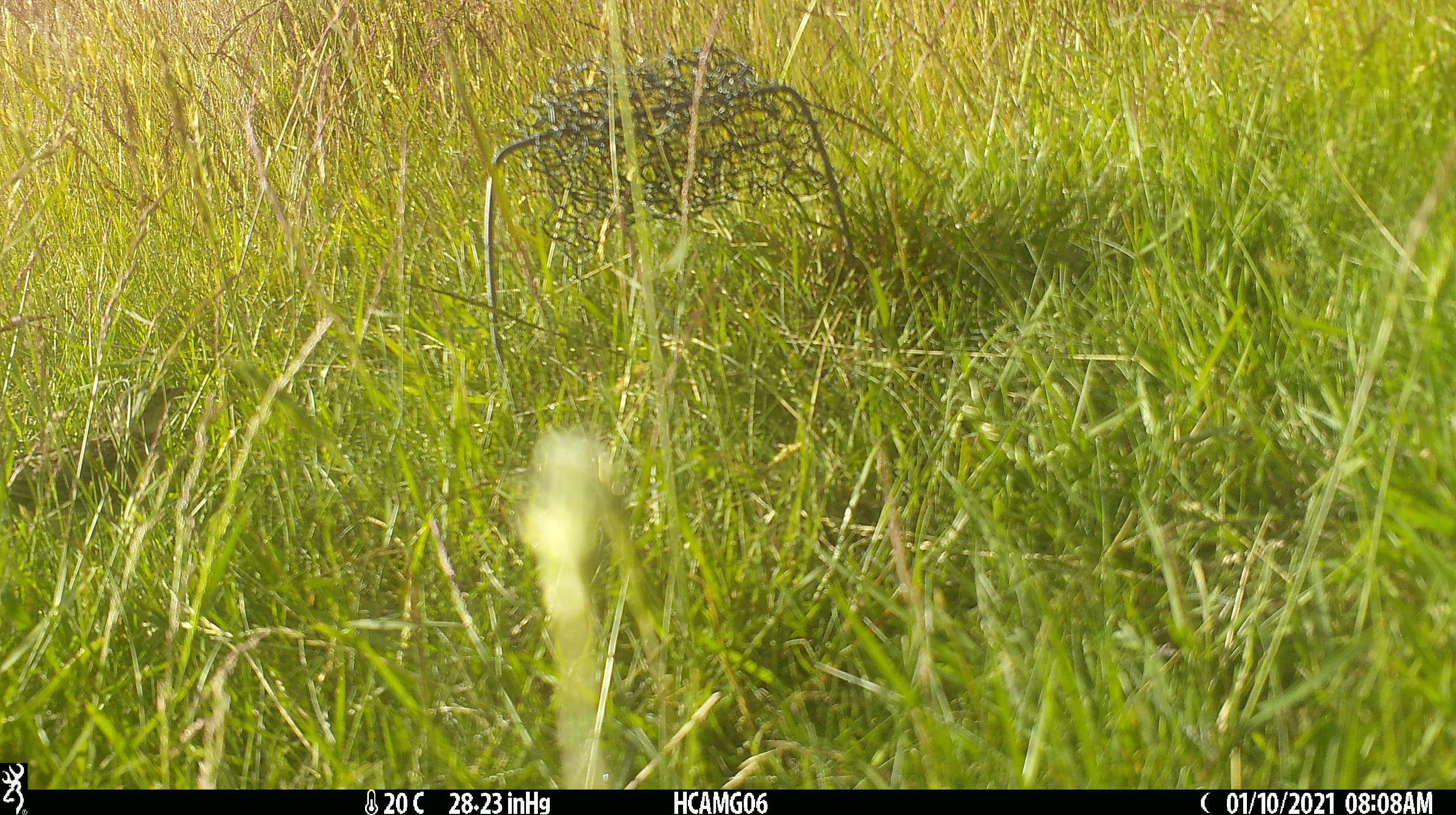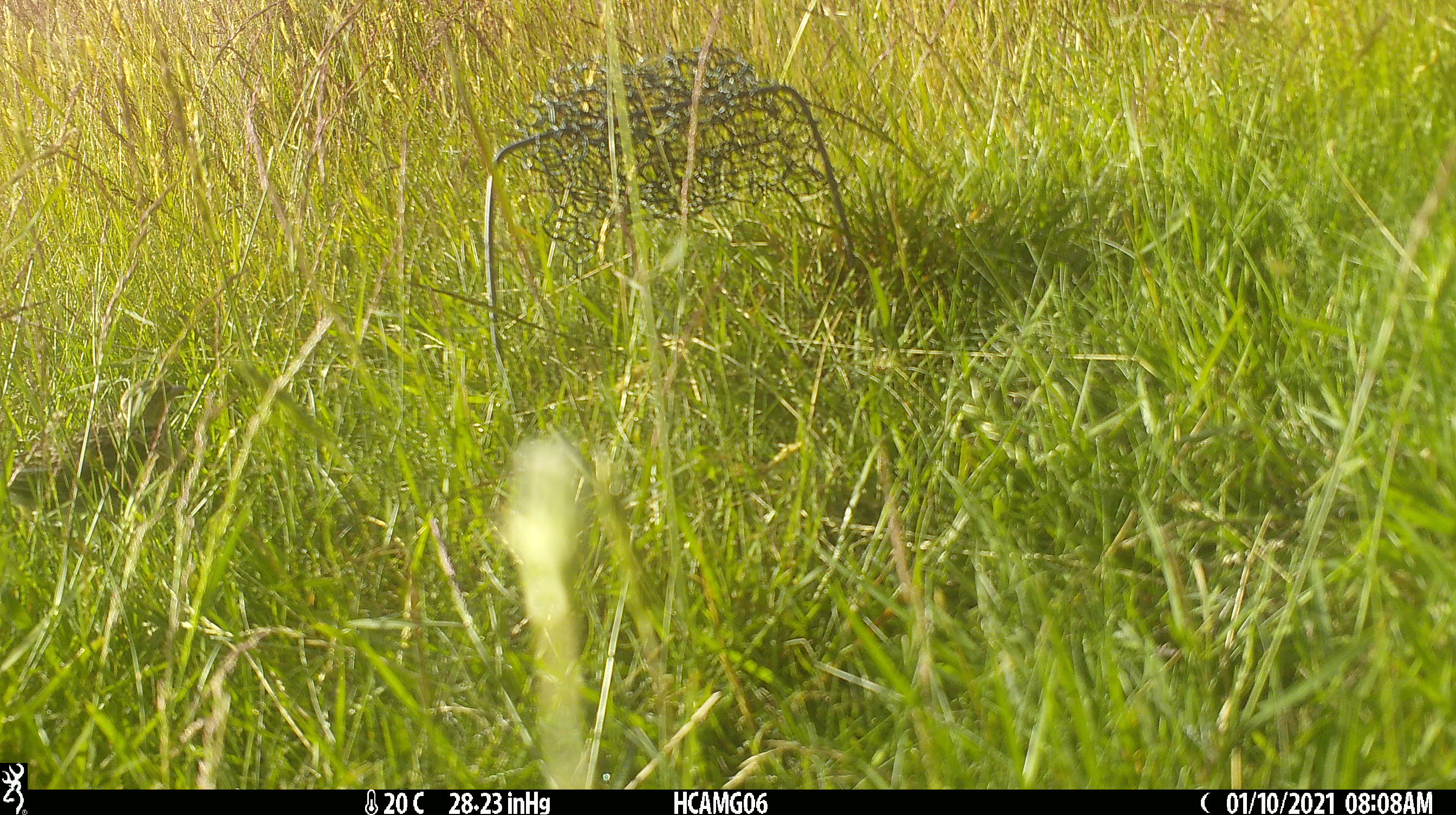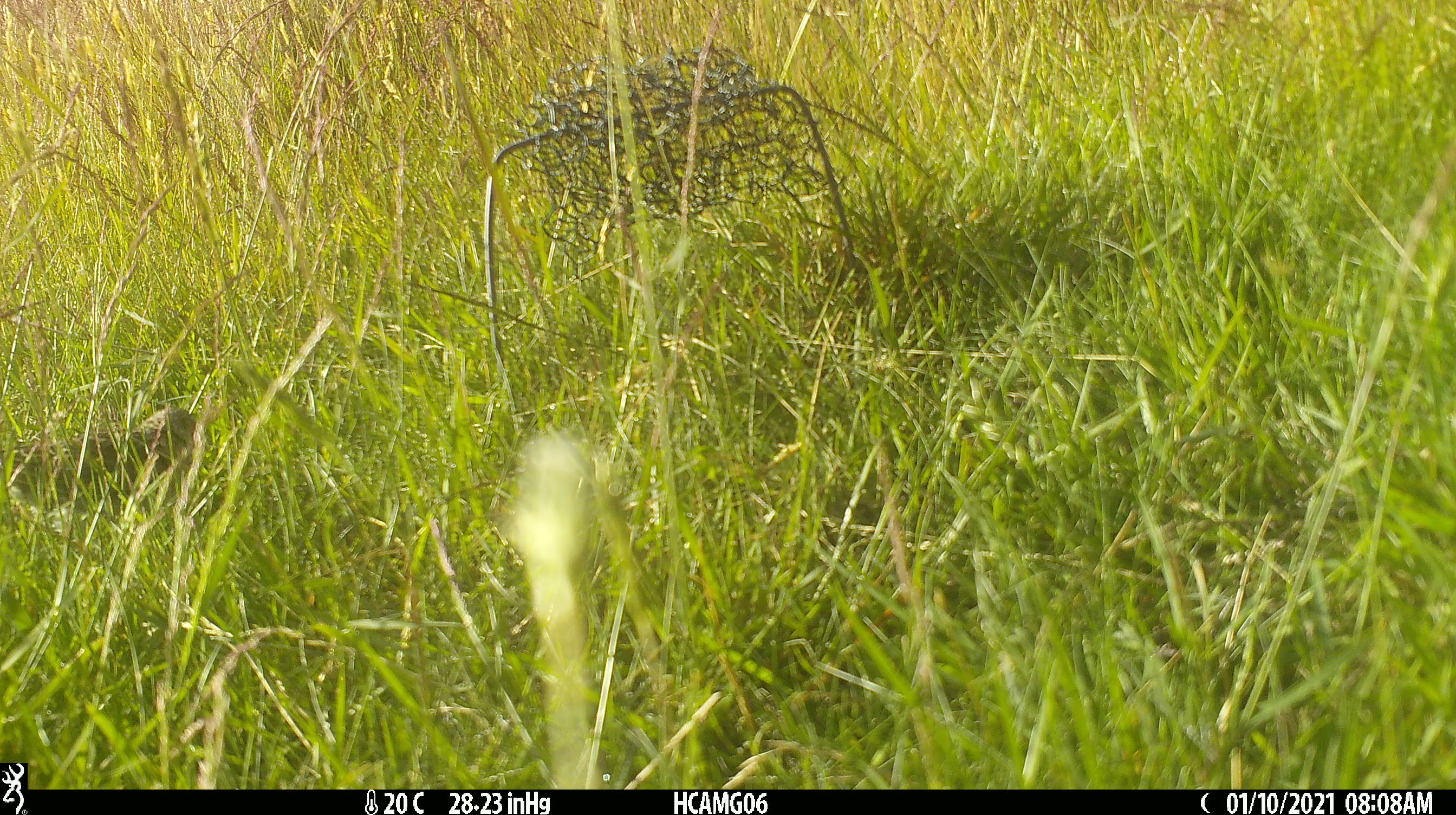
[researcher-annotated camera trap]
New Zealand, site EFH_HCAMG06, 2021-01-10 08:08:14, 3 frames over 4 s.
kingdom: Animalia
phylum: Chordata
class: Aves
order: Passeriformes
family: Motacillidae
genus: Anthus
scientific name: Anthus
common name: pipit